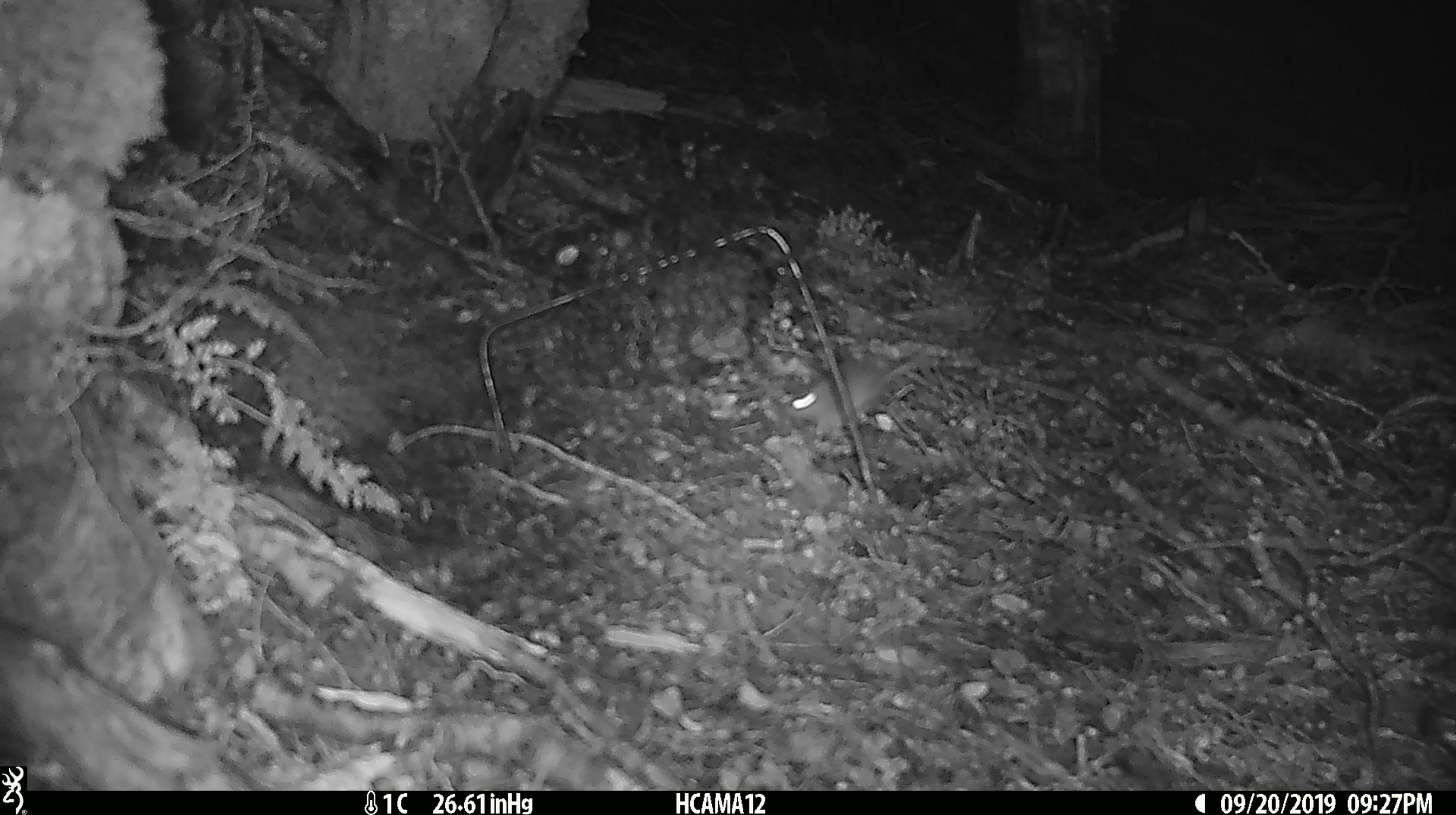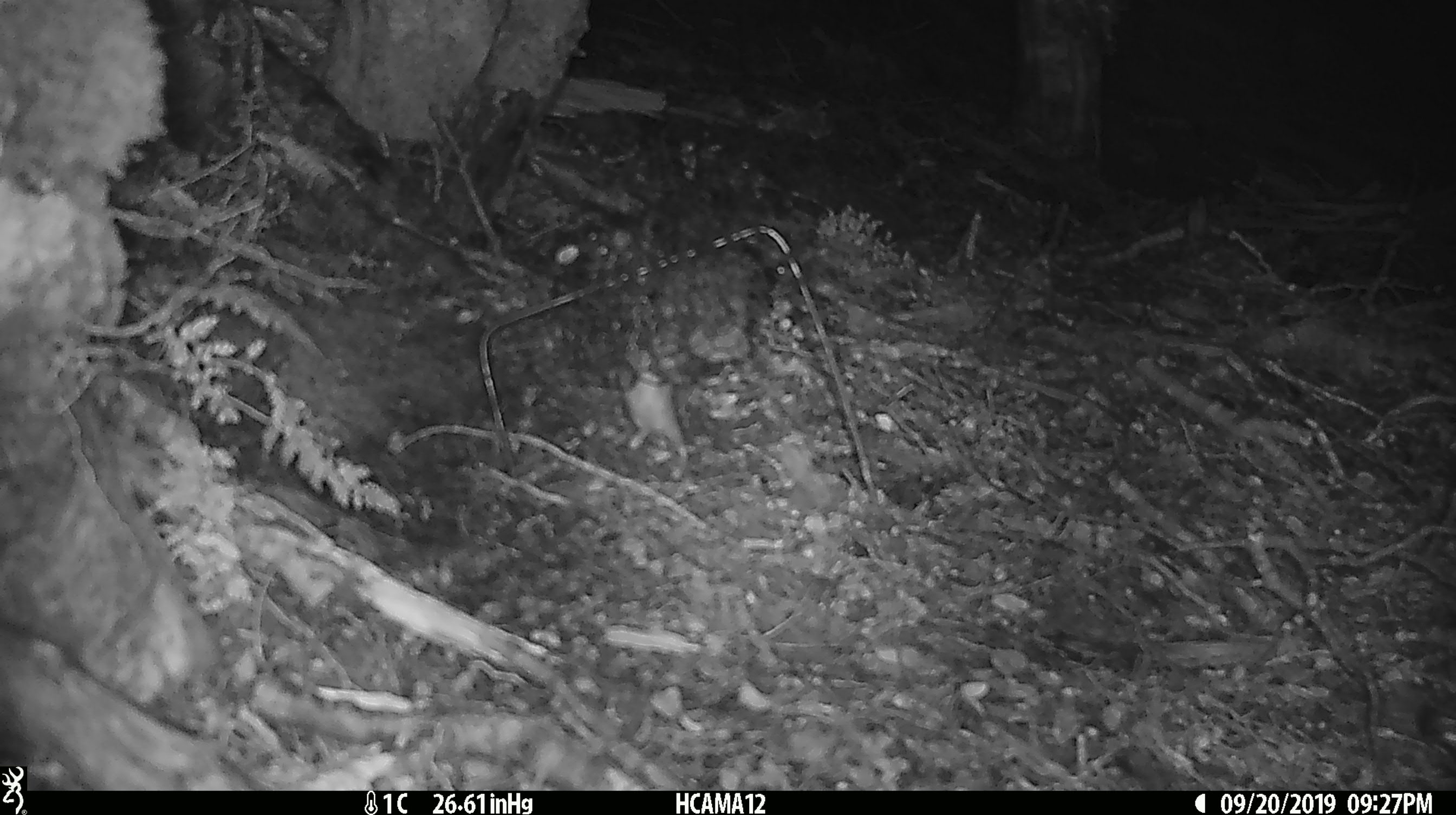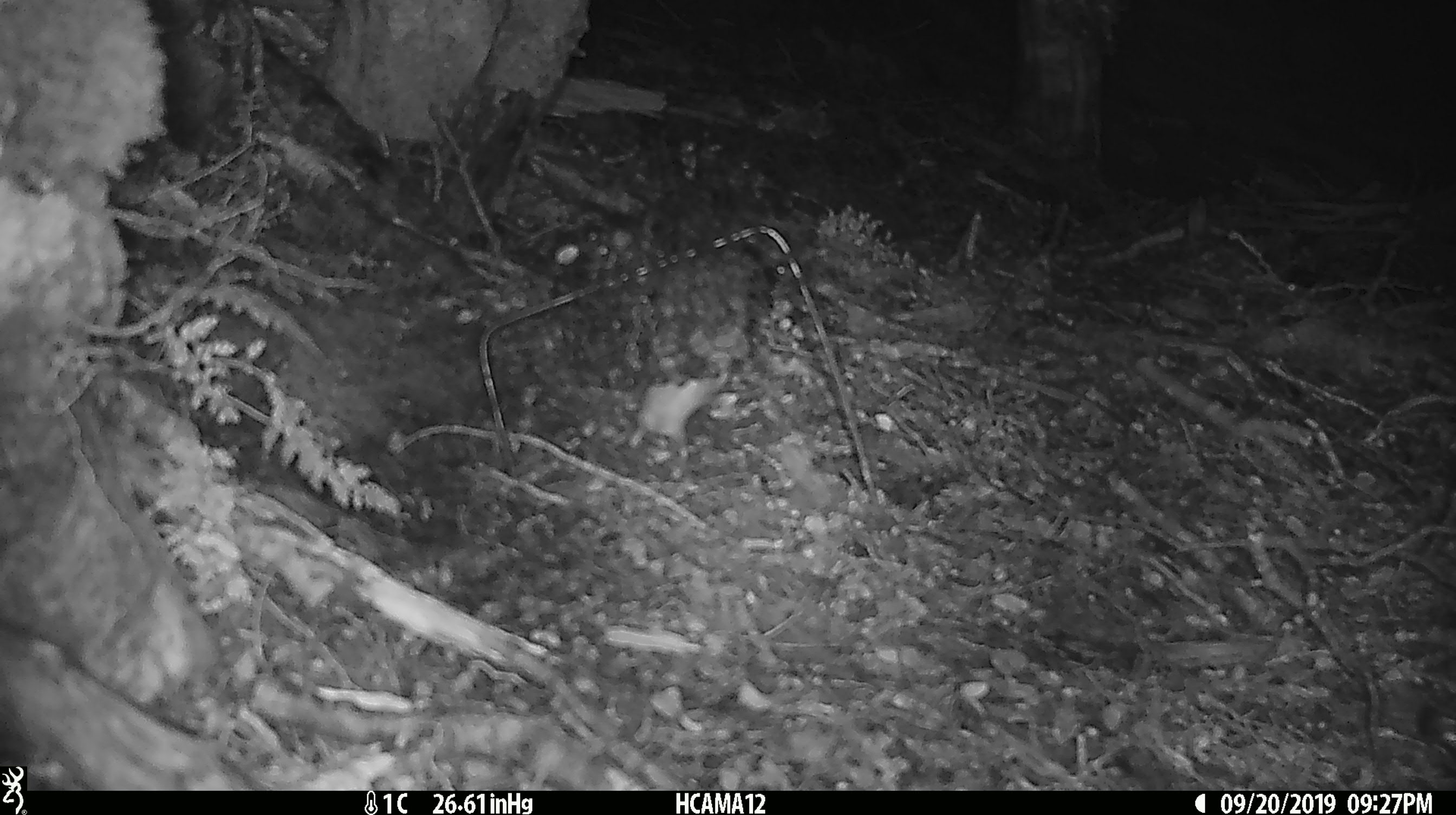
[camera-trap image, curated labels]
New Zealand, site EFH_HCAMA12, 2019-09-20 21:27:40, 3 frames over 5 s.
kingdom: Animalia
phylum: Chordata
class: Mammalia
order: Rodentia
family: Muridae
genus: Mus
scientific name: Mus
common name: mouse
Mouse (Mus).